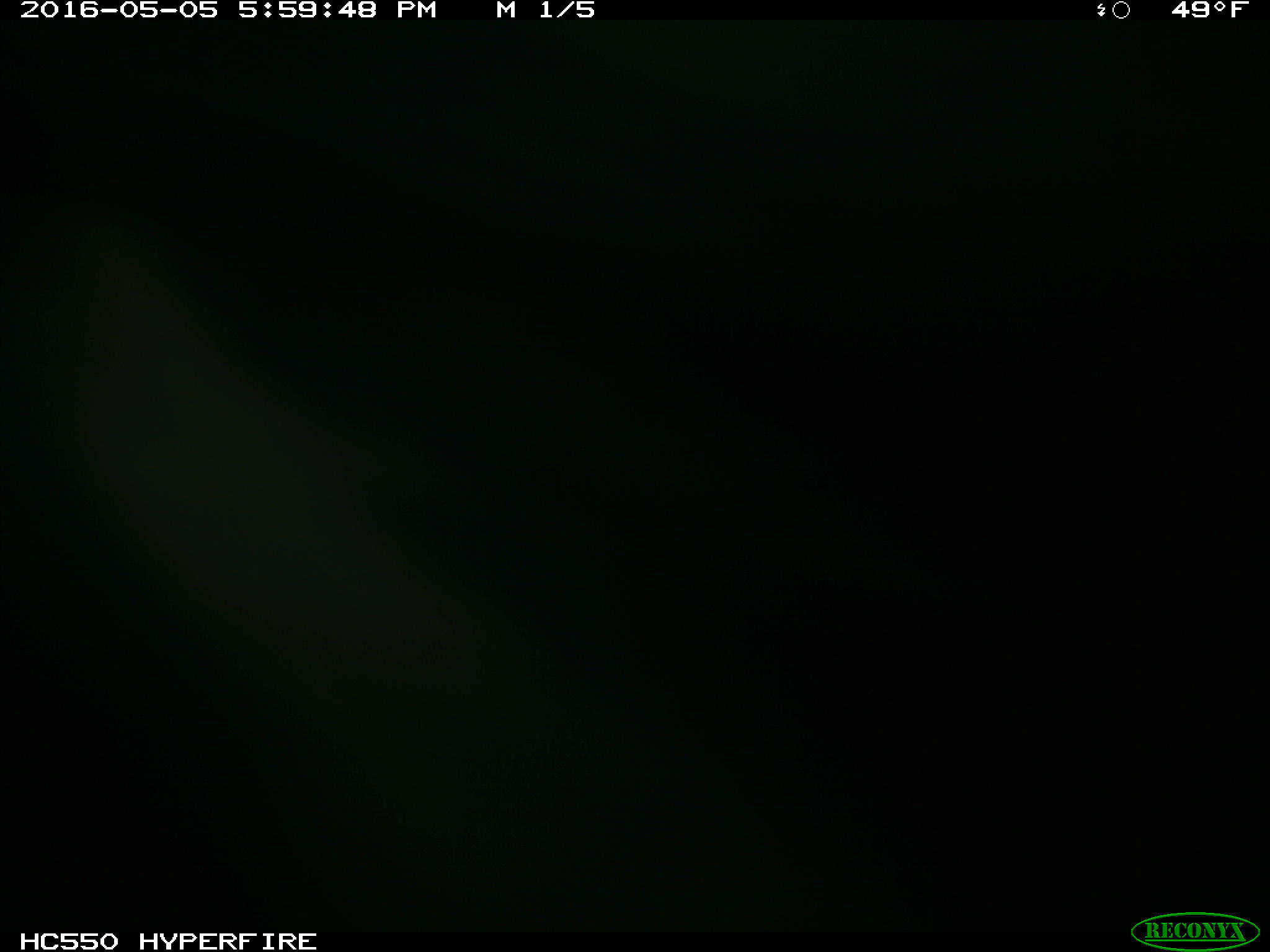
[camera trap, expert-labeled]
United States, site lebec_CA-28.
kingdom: Animalia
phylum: Chordata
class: Mammalia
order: Artiodactyla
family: Bovidae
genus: Bos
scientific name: Bos taurus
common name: domestic cow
Bos taurus (domestic cow).